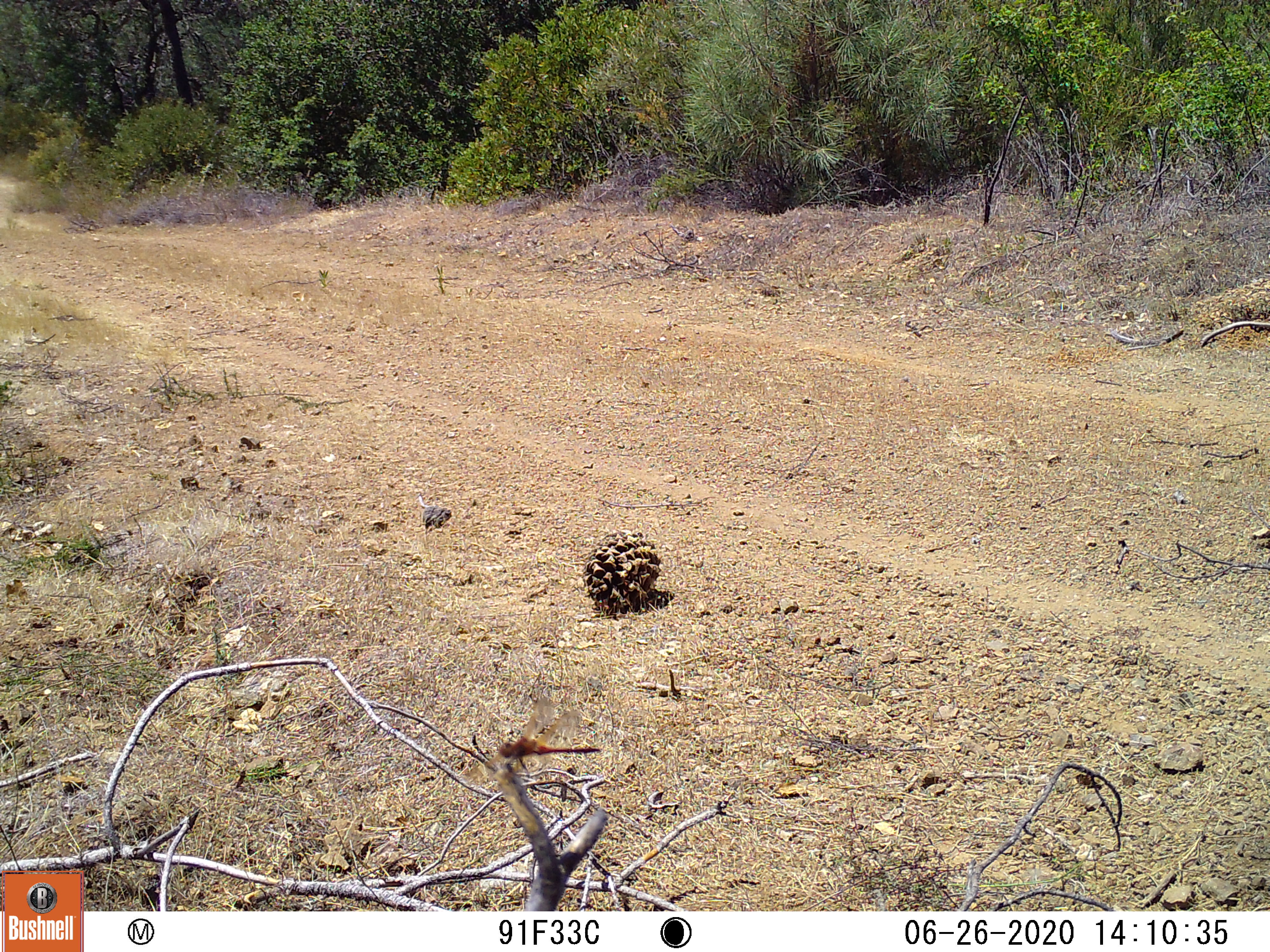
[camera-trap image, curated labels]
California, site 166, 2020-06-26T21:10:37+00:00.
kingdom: Animalia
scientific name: Animalia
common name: invertebrate